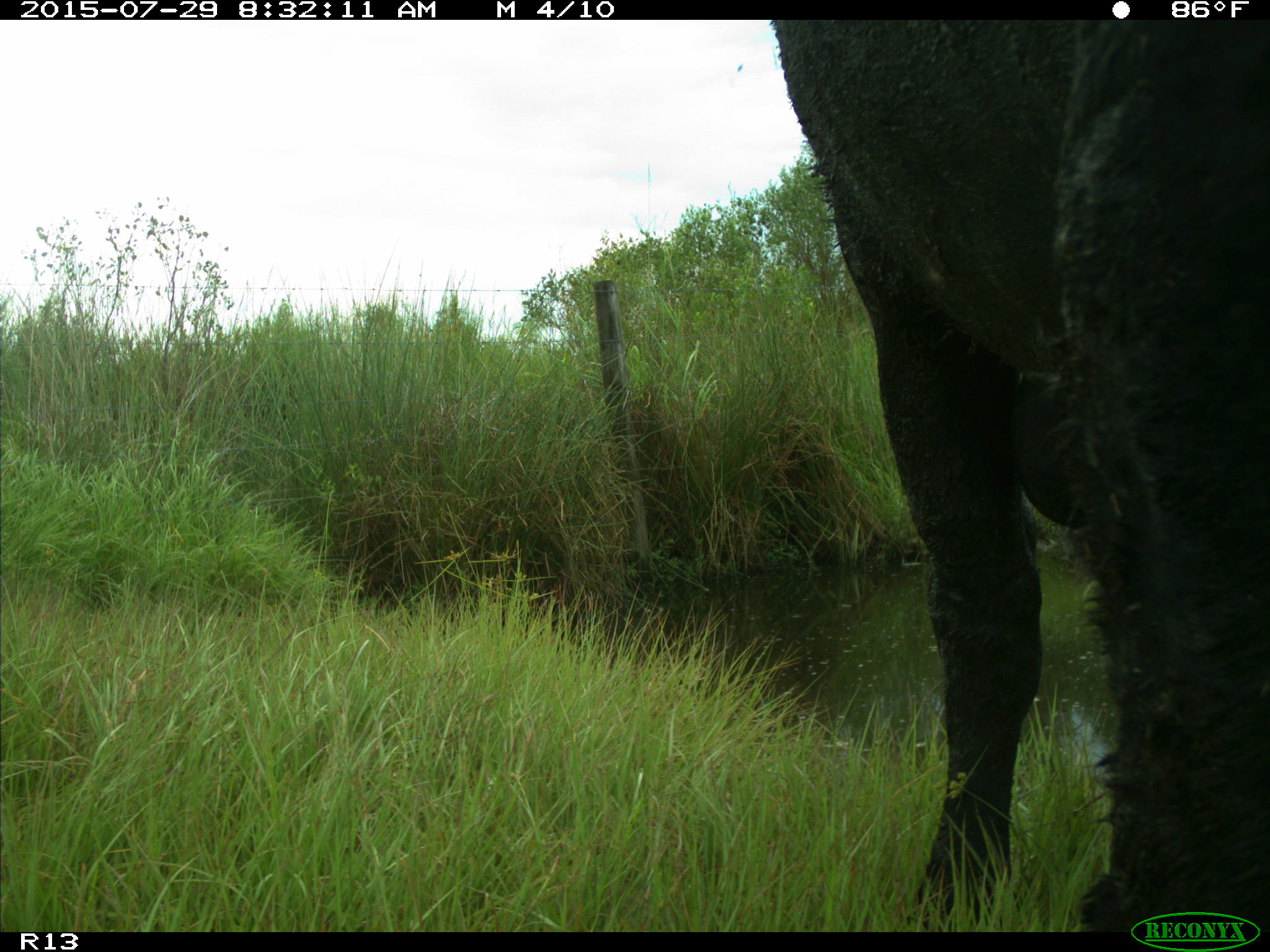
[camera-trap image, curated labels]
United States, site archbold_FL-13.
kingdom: Animalia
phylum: Chordata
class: Mammalia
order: Artiodactyla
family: Bovidae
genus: Bos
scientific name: Bos taurus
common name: domestic cow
Bos taurus (domestic cow).